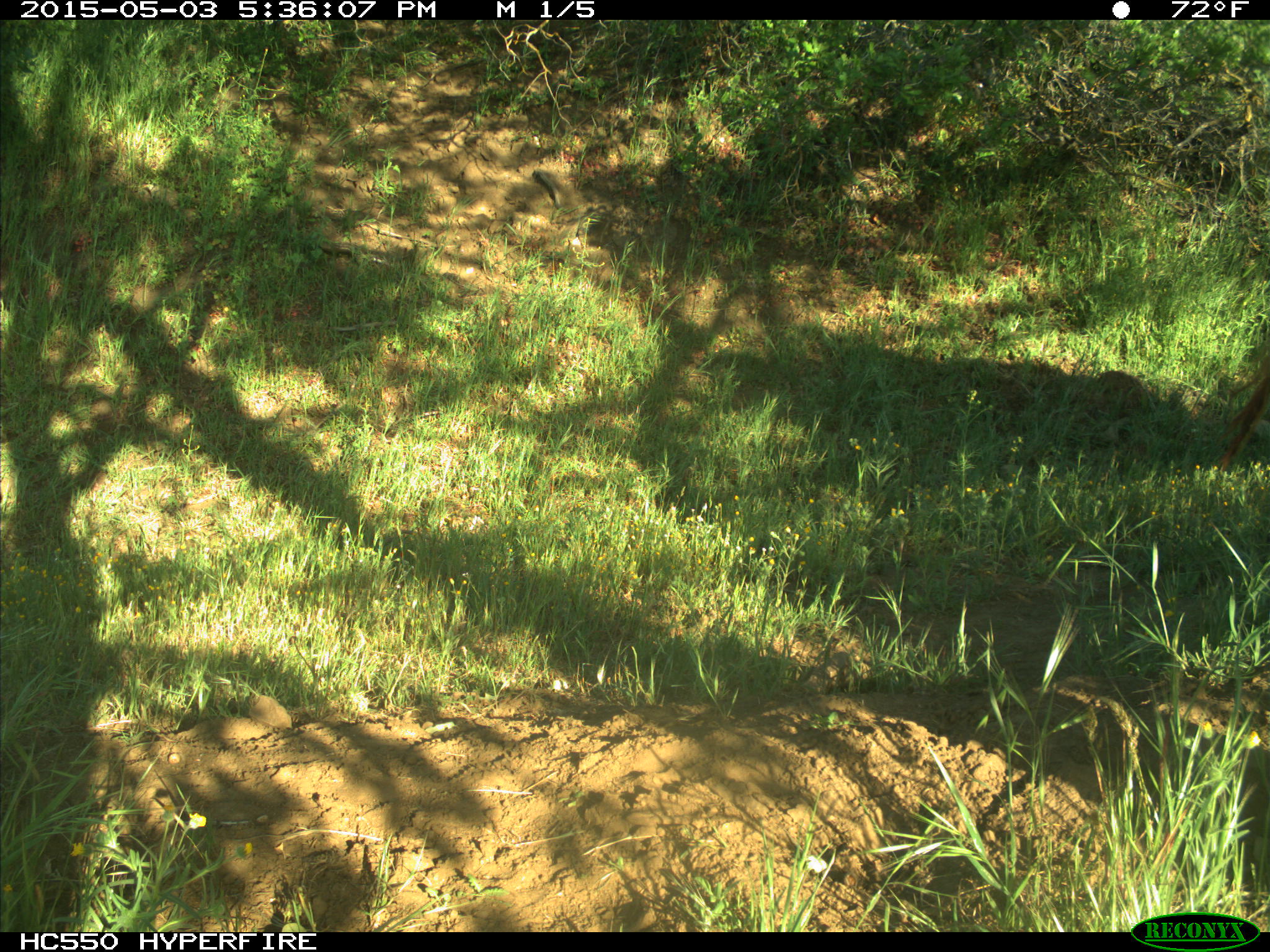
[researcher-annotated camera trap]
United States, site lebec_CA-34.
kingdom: Animalia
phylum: Chordata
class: Mammalia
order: Artiodactyla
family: Bovidae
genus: Bos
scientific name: Bos taurus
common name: domestic cow